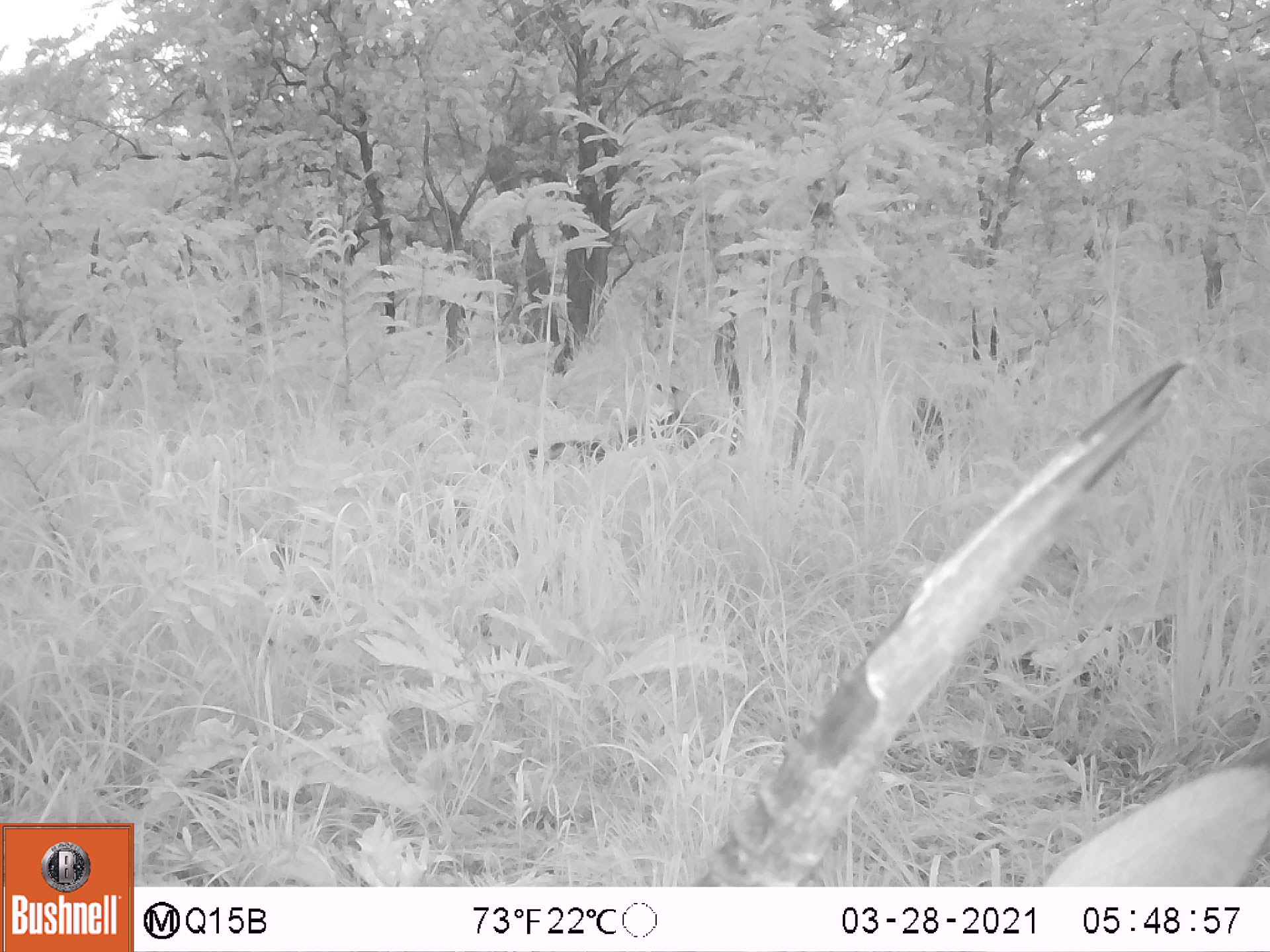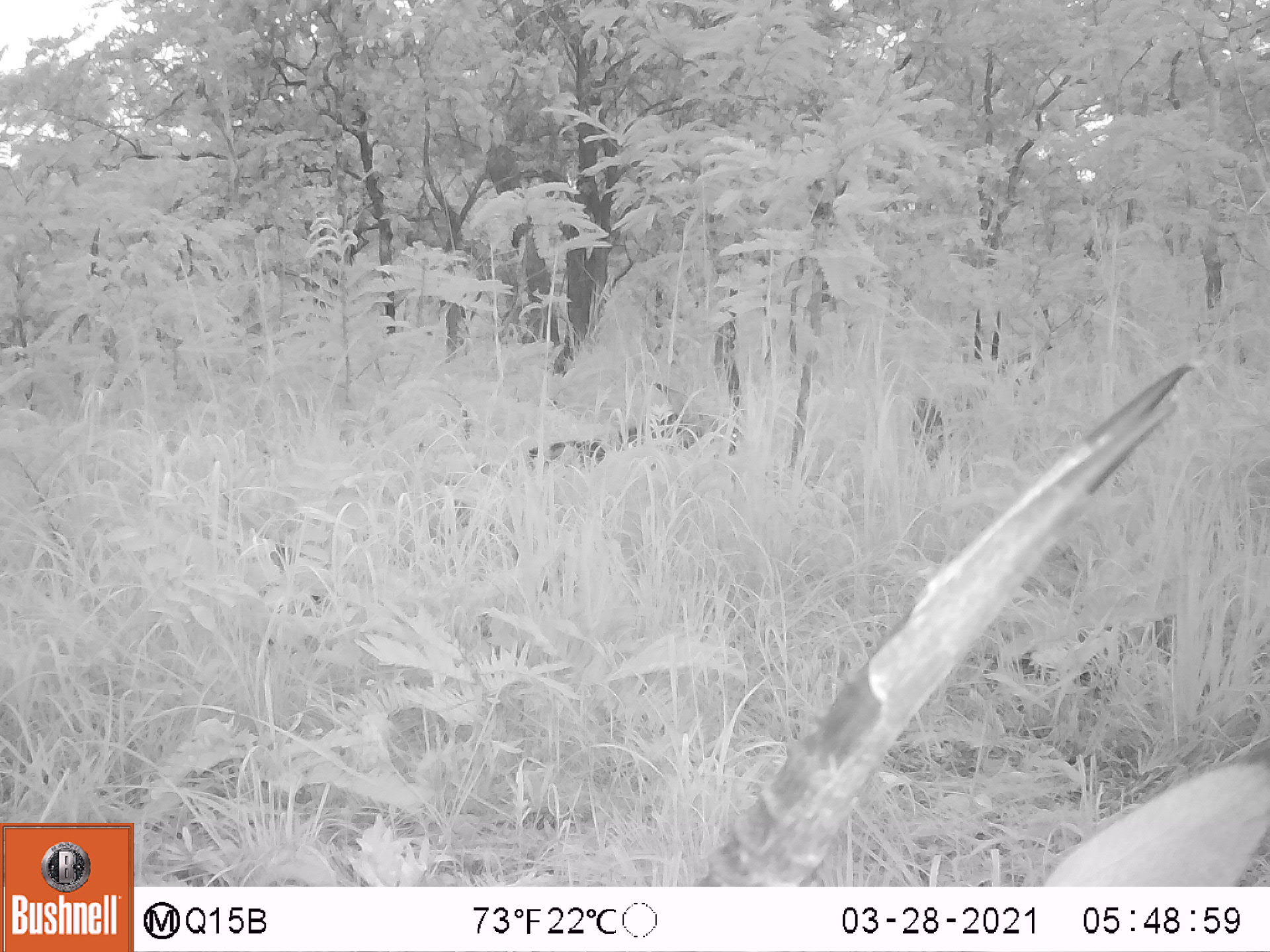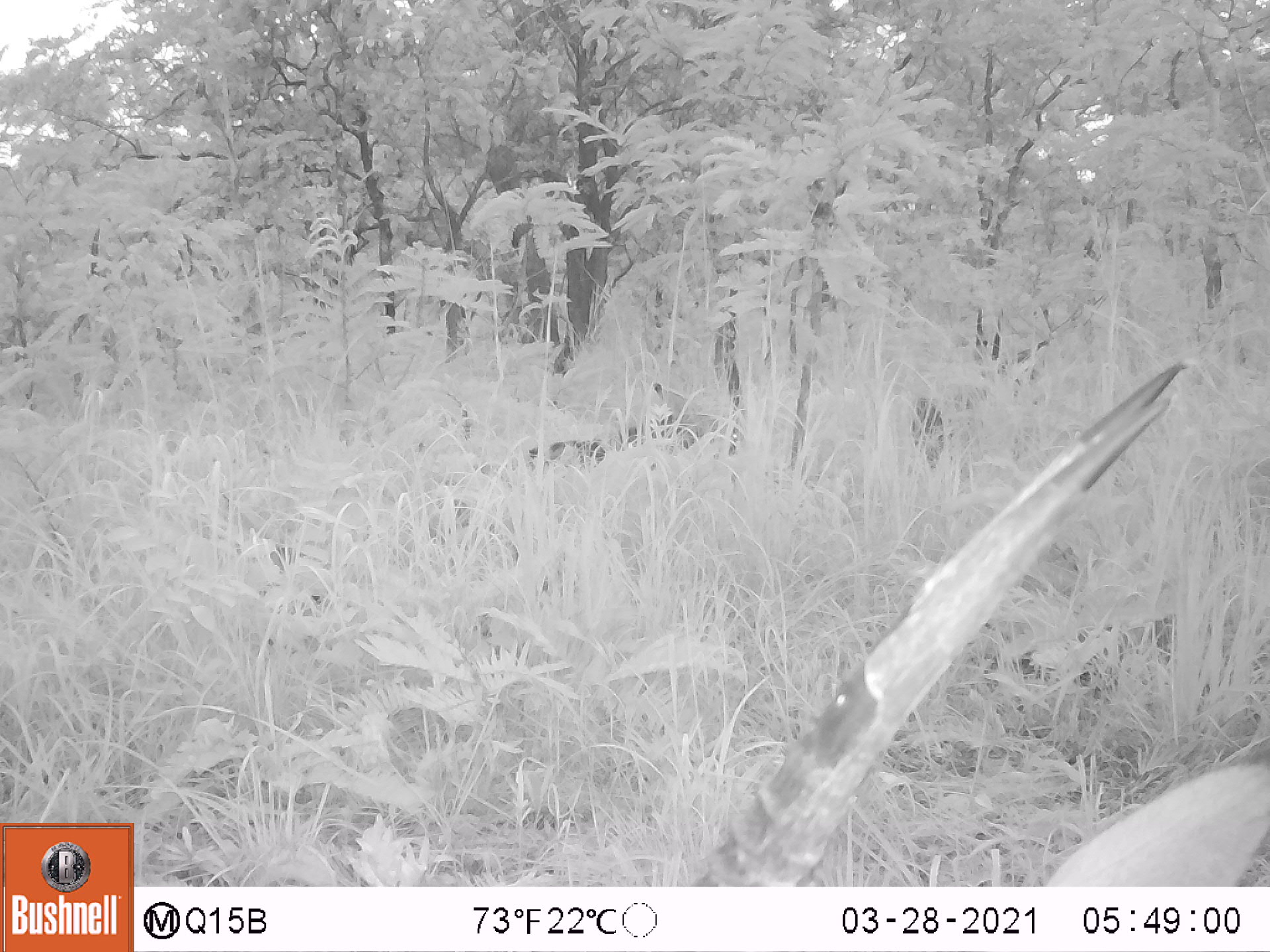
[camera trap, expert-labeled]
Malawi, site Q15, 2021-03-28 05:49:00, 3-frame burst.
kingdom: Animalia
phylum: Chordata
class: Mammalia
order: Artiodactyla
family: Bovidae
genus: Hippotragus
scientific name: Hippotragus niger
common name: sable antelope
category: sable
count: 3